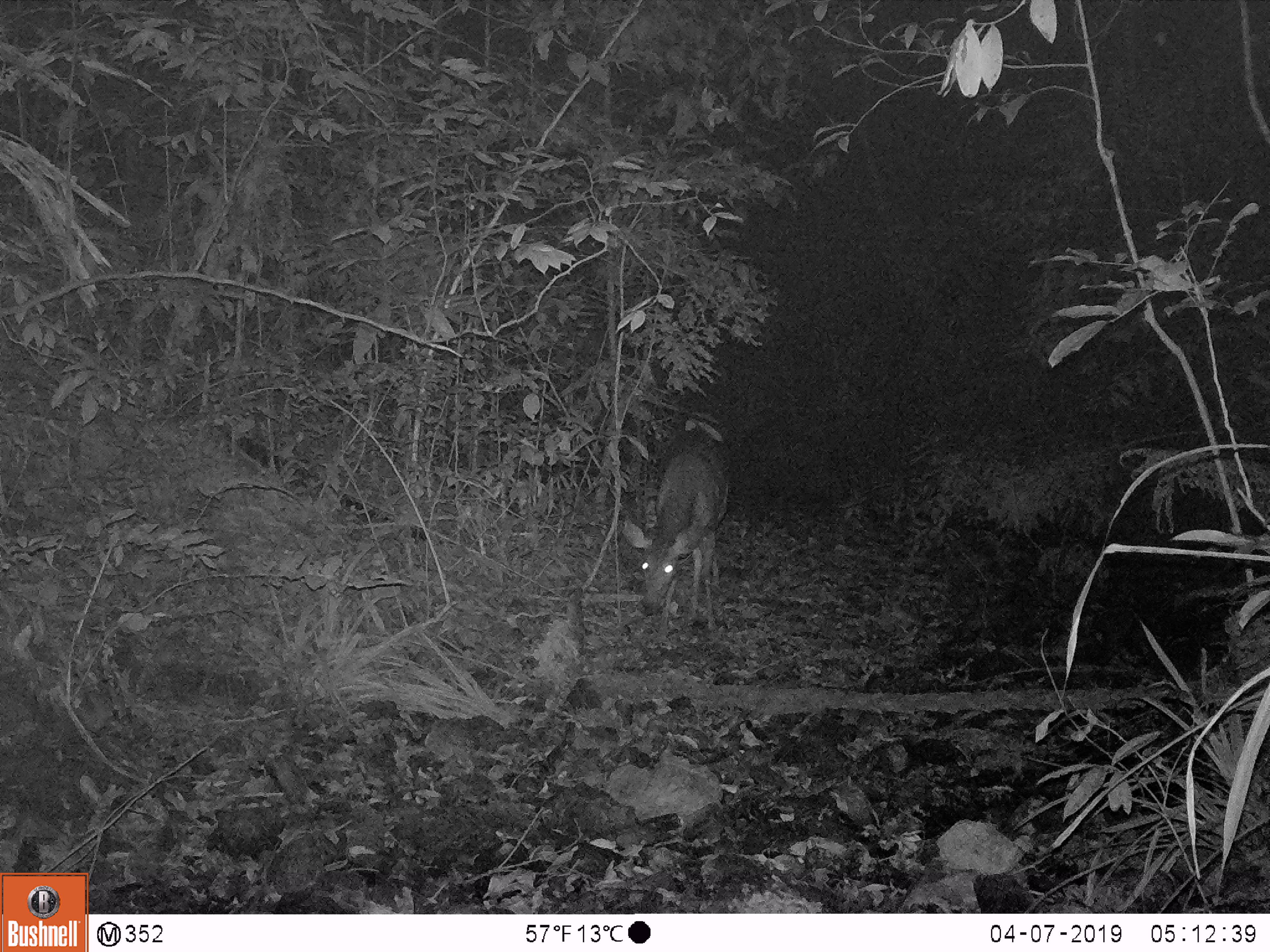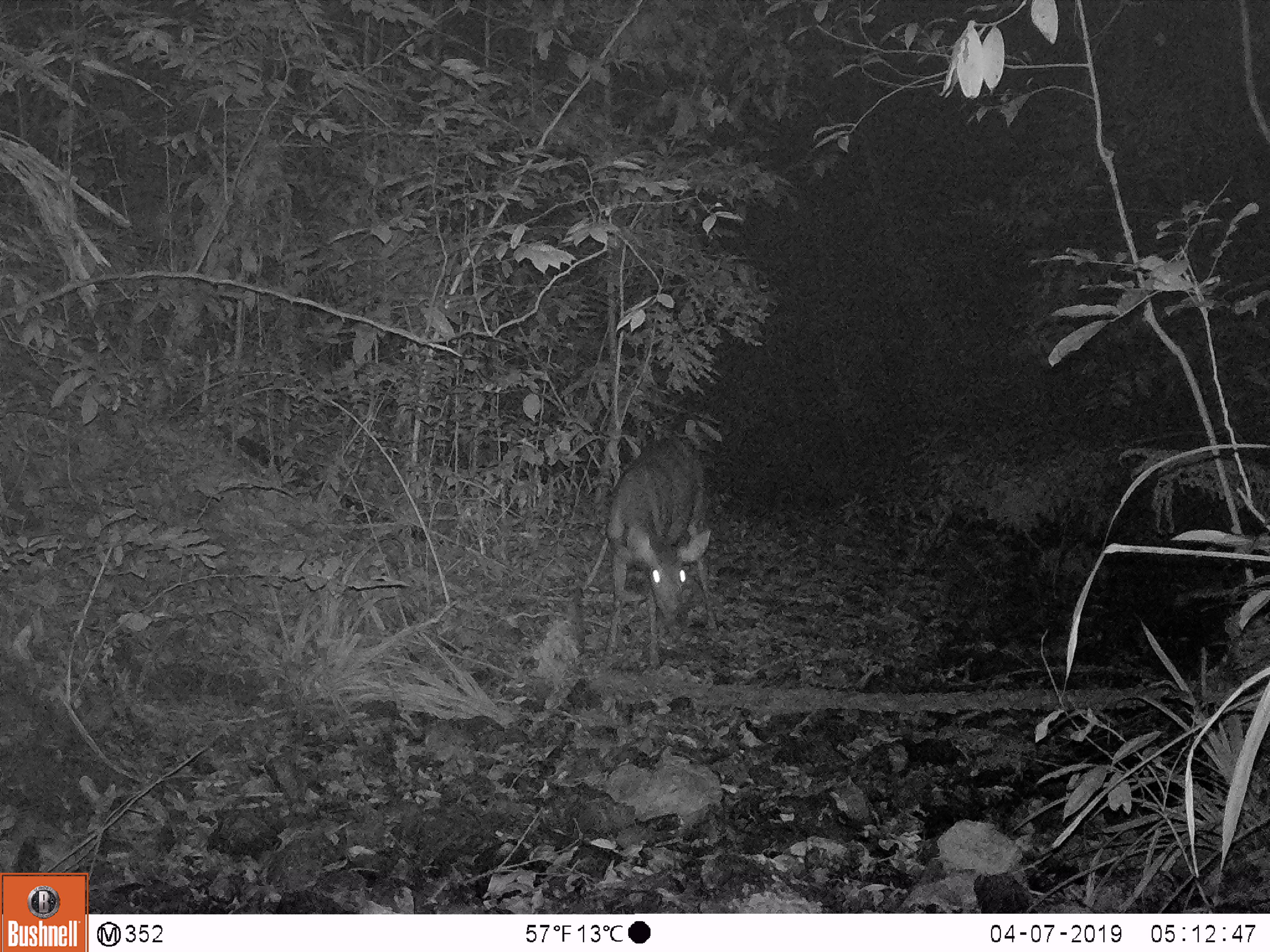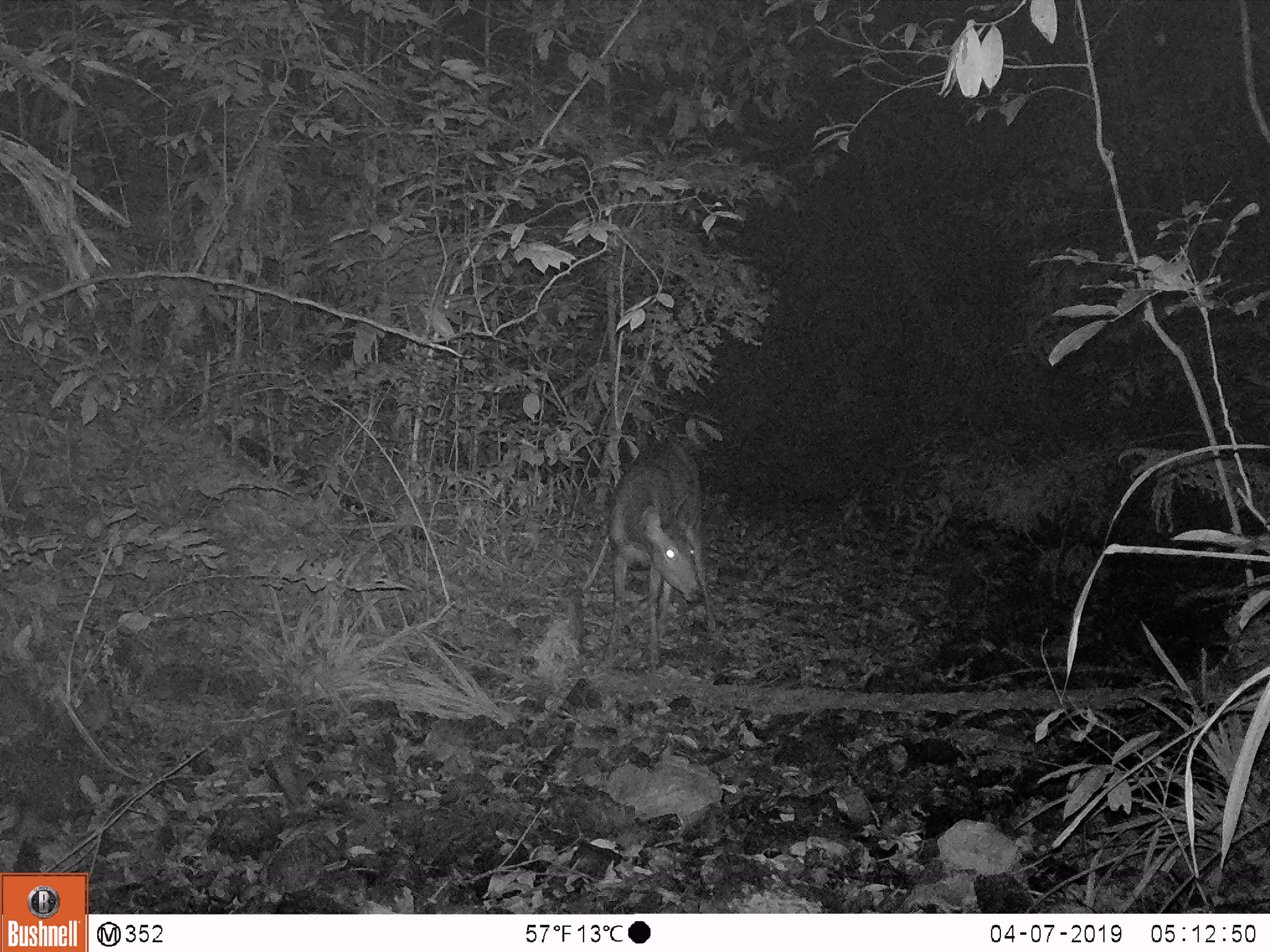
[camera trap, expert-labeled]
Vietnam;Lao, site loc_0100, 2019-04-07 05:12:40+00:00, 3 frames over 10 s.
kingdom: Animalia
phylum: Chordata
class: Mammalia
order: Artiodactyla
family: Cervidae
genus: Rusa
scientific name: Rusa unicolor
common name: sambar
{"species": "sambar (Rusa unicolor)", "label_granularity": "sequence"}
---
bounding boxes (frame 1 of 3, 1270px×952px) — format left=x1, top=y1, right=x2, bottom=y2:
sambar: left=622, top=430, right=728, bottom=643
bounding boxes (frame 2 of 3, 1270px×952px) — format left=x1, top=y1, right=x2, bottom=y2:
sambar: left=604, top=435, right=719, bottom=668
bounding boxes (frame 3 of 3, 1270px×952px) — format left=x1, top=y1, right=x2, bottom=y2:
sambar: left=604, top=438, right=715, bottom=666